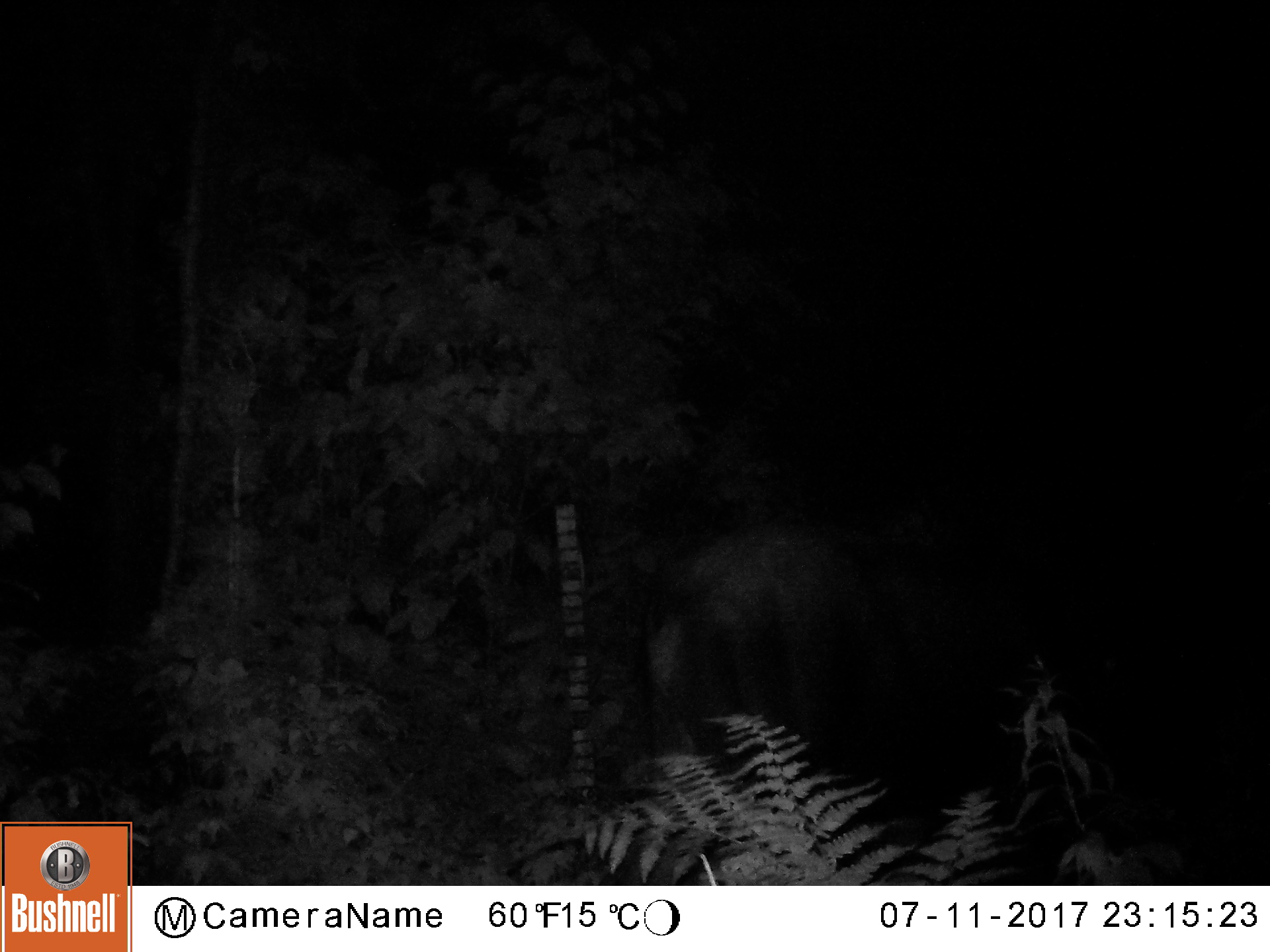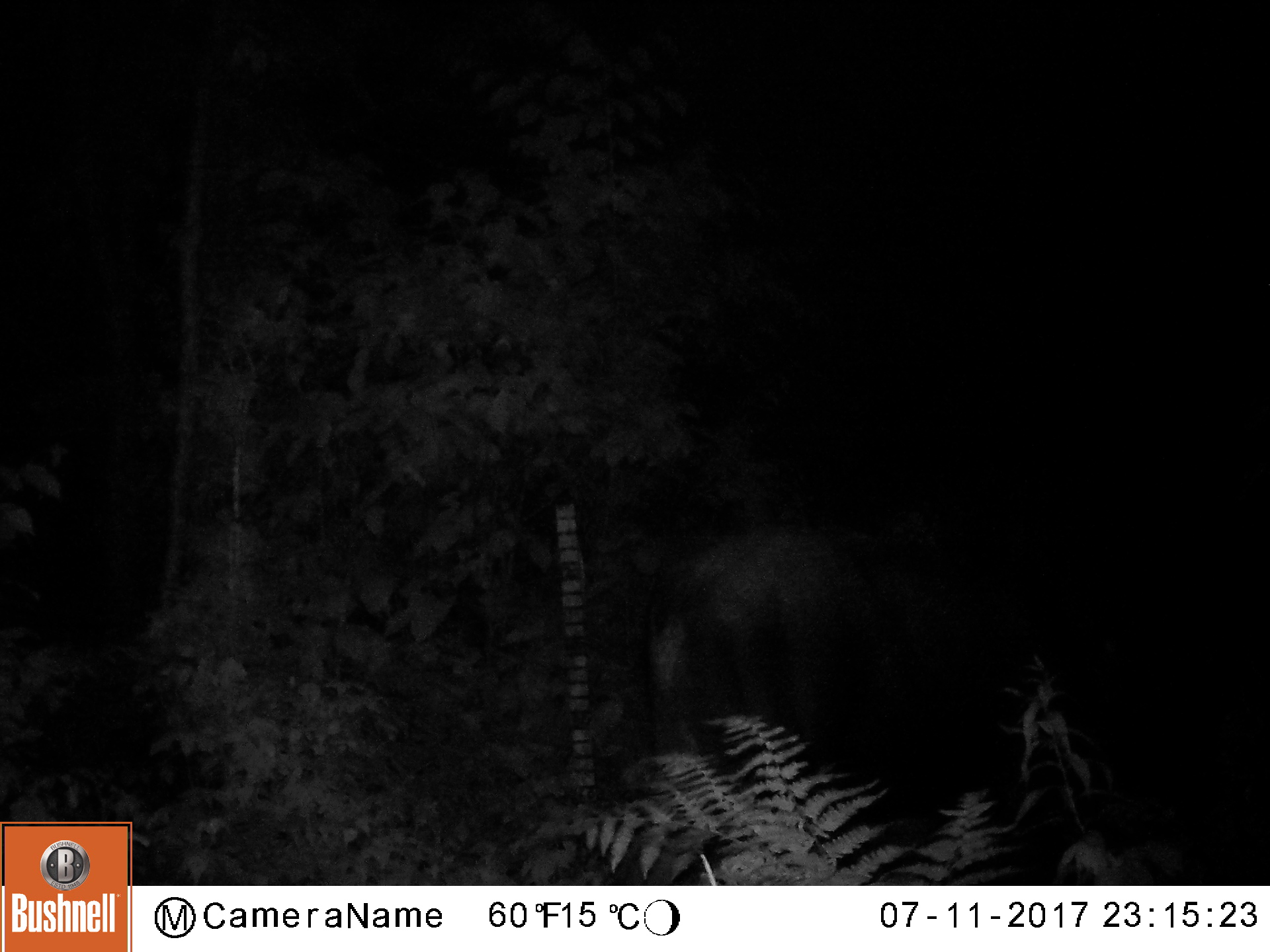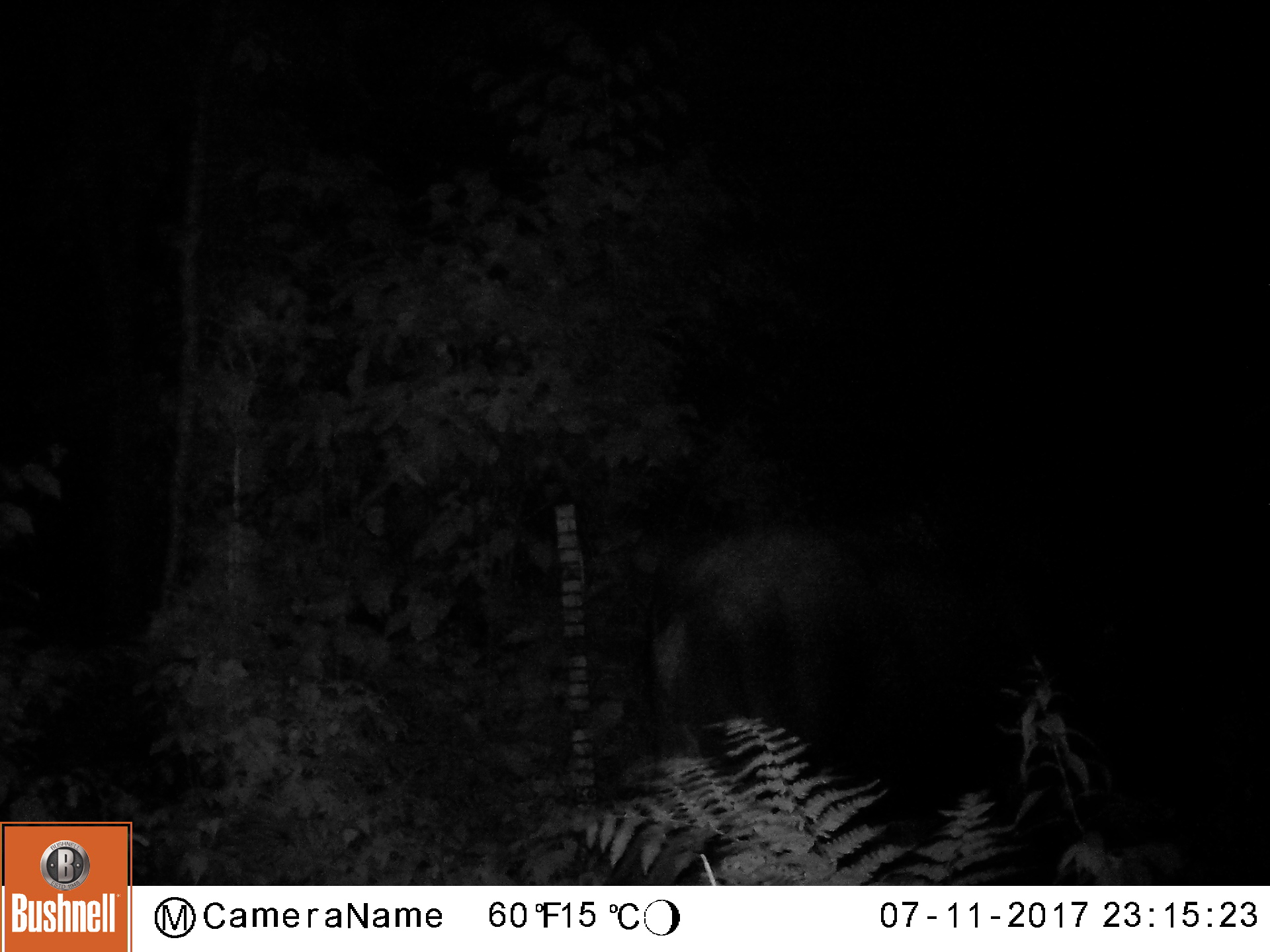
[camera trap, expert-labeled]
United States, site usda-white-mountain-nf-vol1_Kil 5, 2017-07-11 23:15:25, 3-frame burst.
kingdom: Animalia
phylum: Chordata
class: Mammalia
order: Artiodactyla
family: Cervidae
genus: Alces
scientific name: Alces alces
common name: moose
Moose (Alces alces).